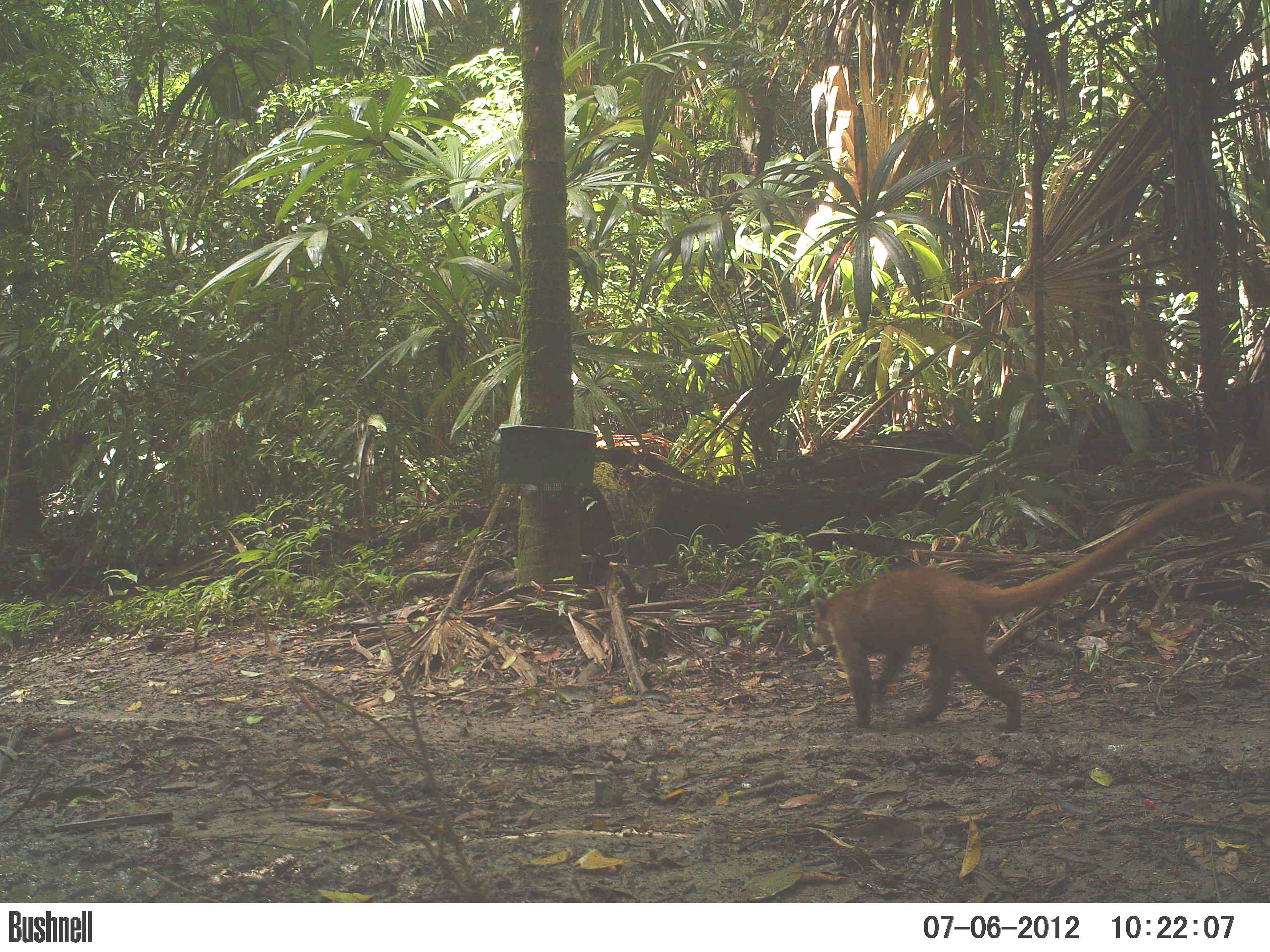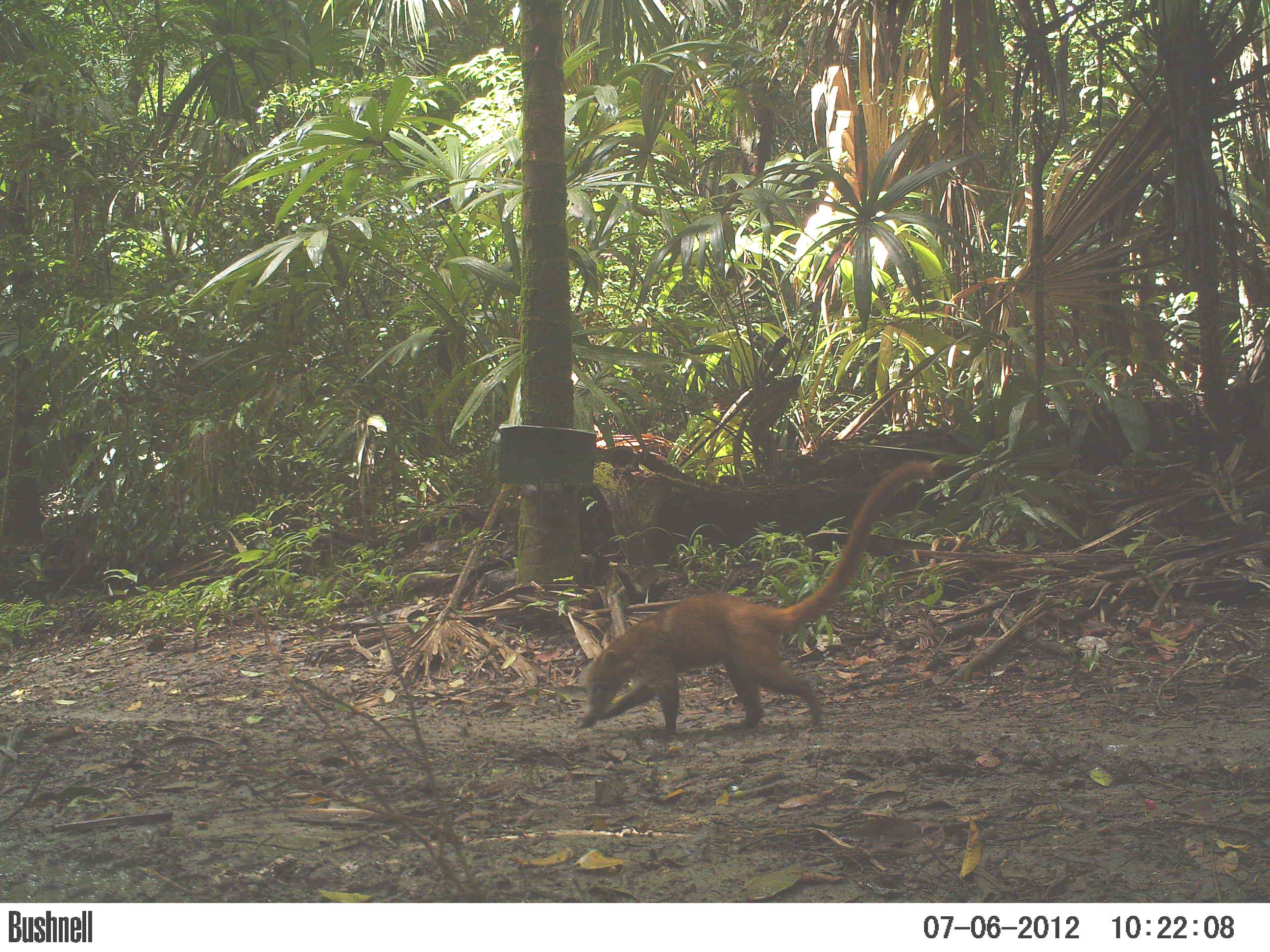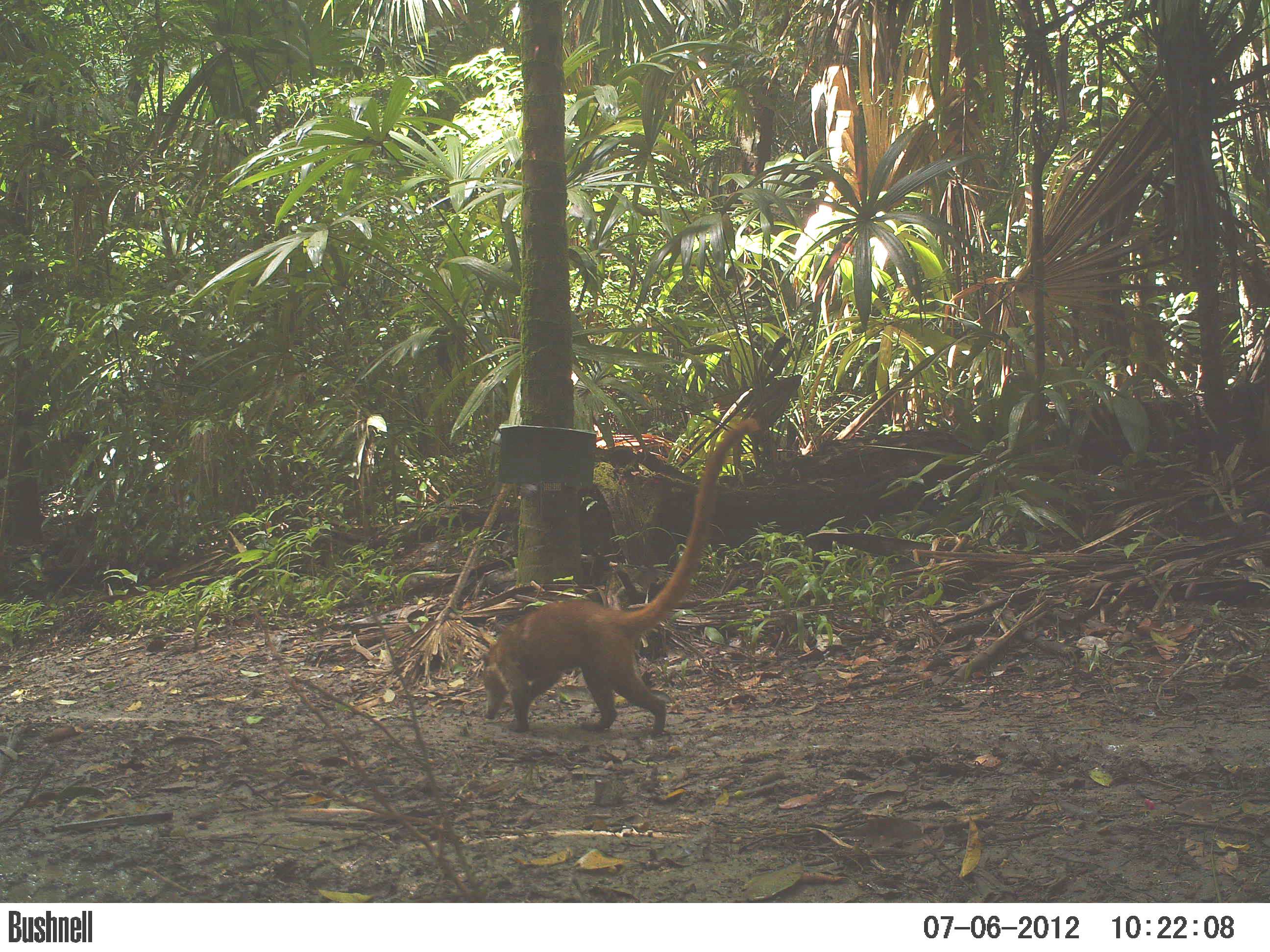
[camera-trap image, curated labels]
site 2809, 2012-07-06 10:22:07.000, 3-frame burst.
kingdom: Animalia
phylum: Chordata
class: Mammalia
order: Carnivora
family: Procyonidae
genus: Nasua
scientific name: Nasua narica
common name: white-nosed coati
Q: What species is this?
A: Nasua narica (white-nosed coati).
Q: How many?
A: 1.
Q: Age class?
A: Adult.